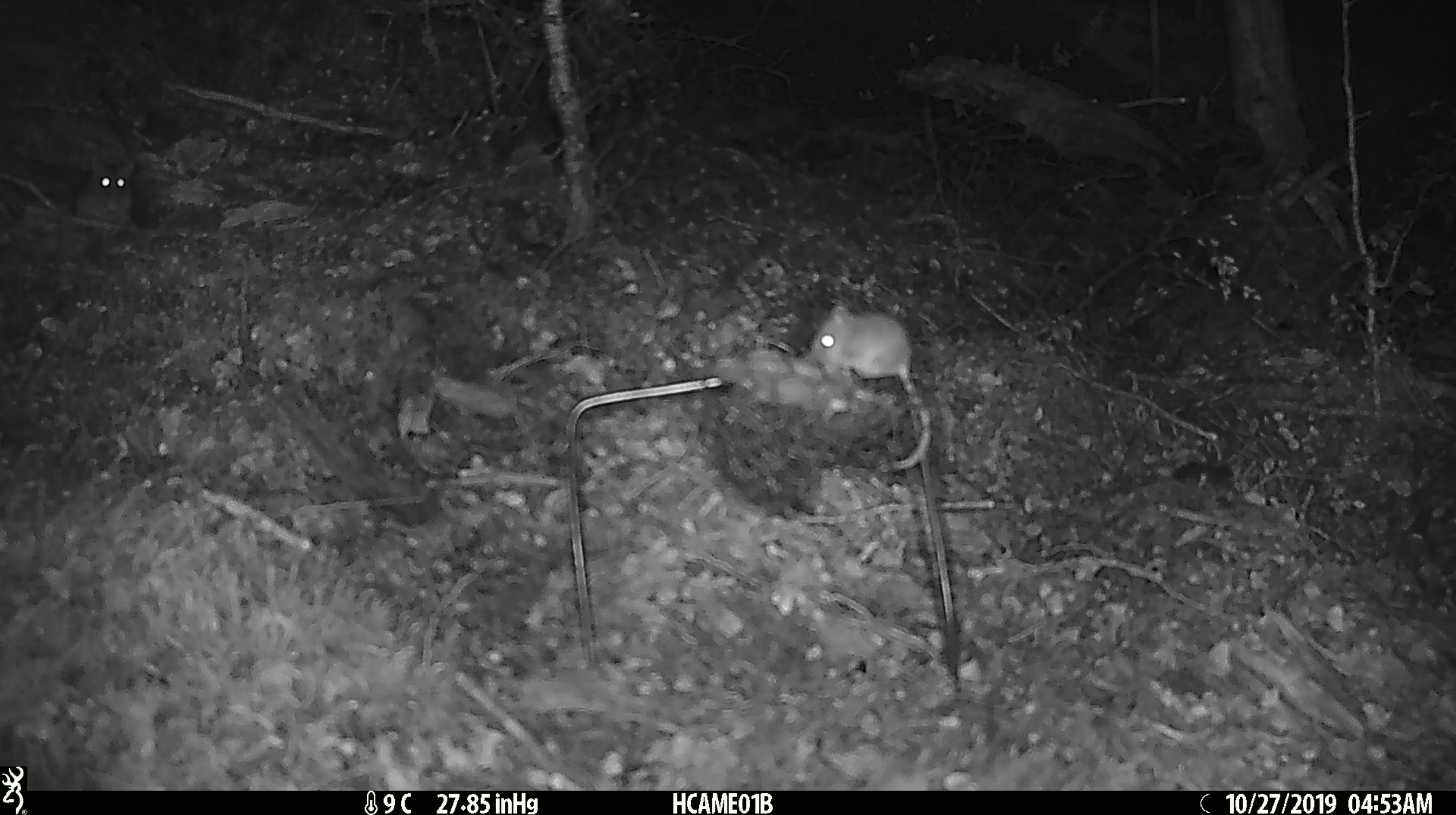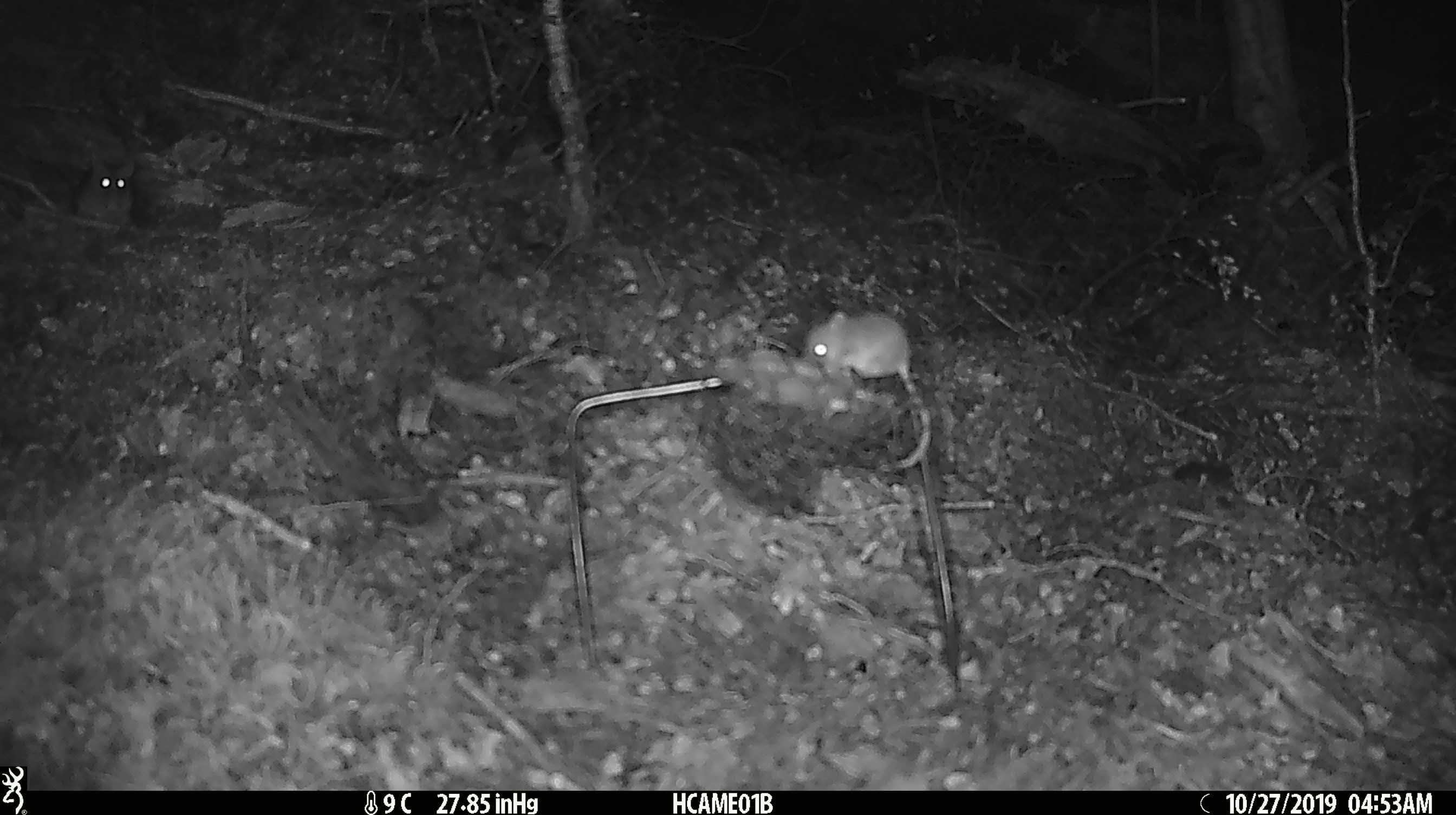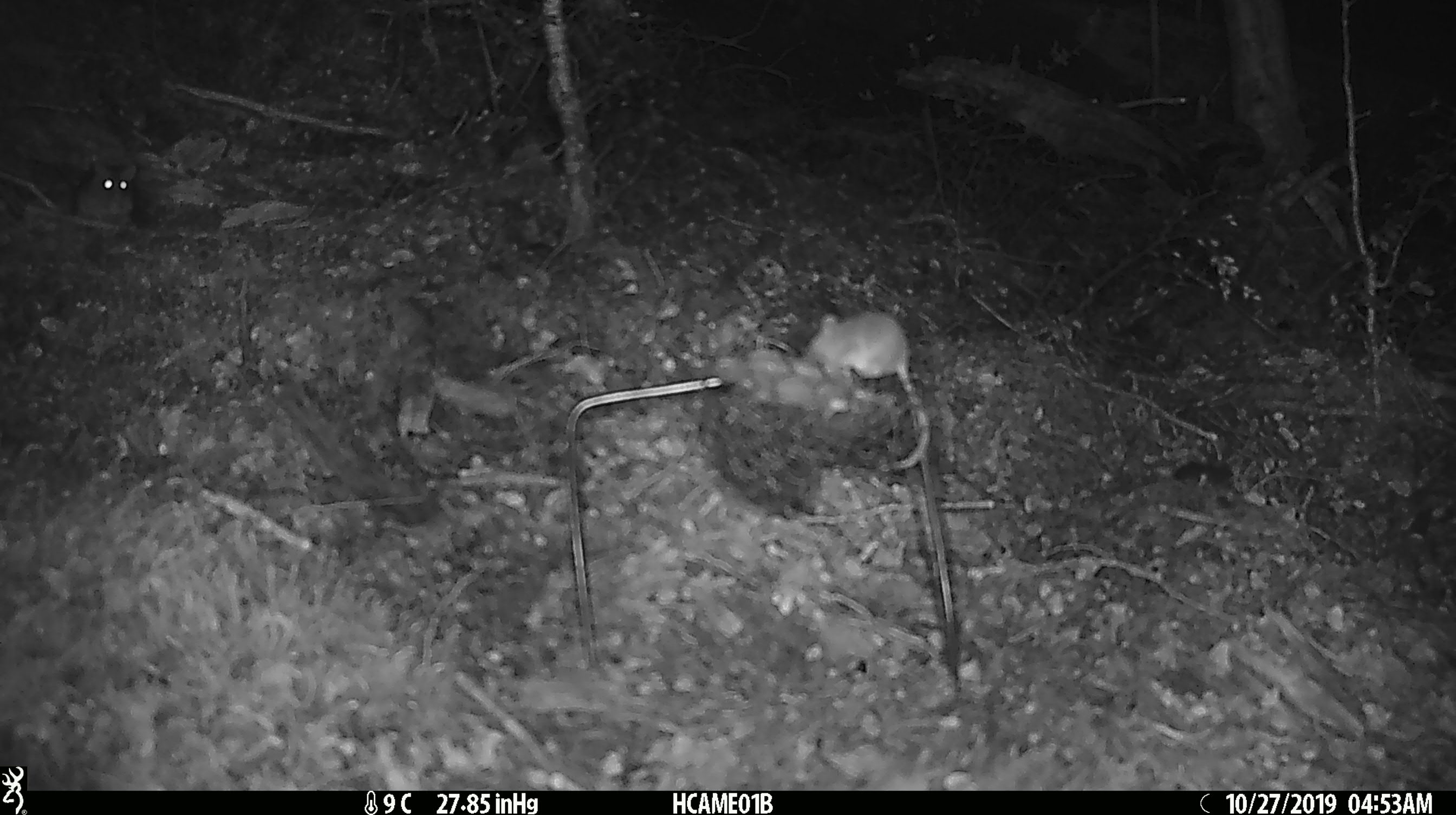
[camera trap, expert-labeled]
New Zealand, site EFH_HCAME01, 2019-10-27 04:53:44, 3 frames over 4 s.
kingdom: Animalia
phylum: Chordata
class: Mammalia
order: Rodentia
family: Muridae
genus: Mus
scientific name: Mus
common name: mouse